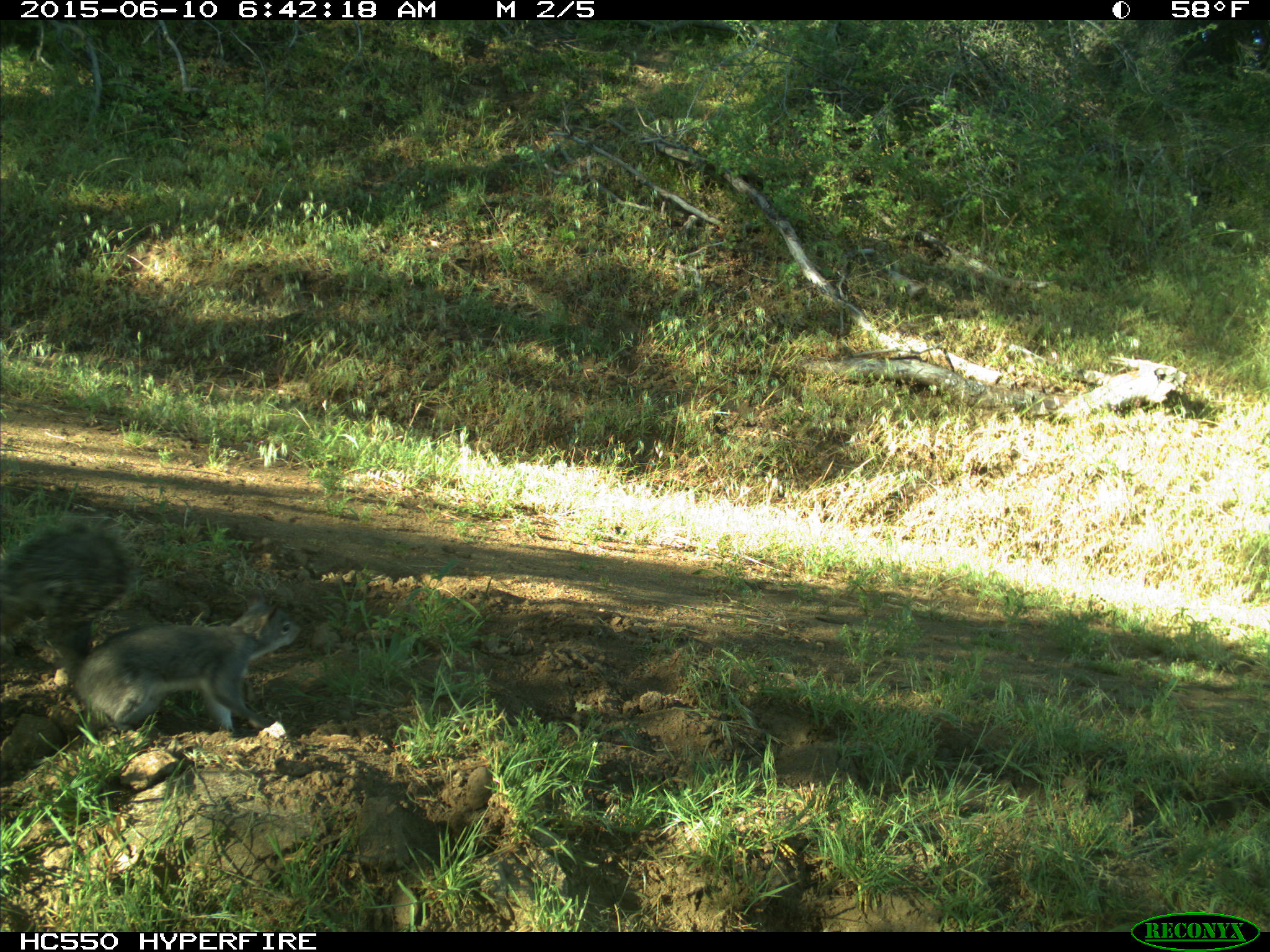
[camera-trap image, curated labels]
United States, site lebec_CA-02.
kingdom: Animalia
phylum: Chordata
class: Mammalia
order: Rodentia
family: Sciuridae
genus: Sciurus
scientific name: Sciurus carolinensis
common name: eastern gray squirrel